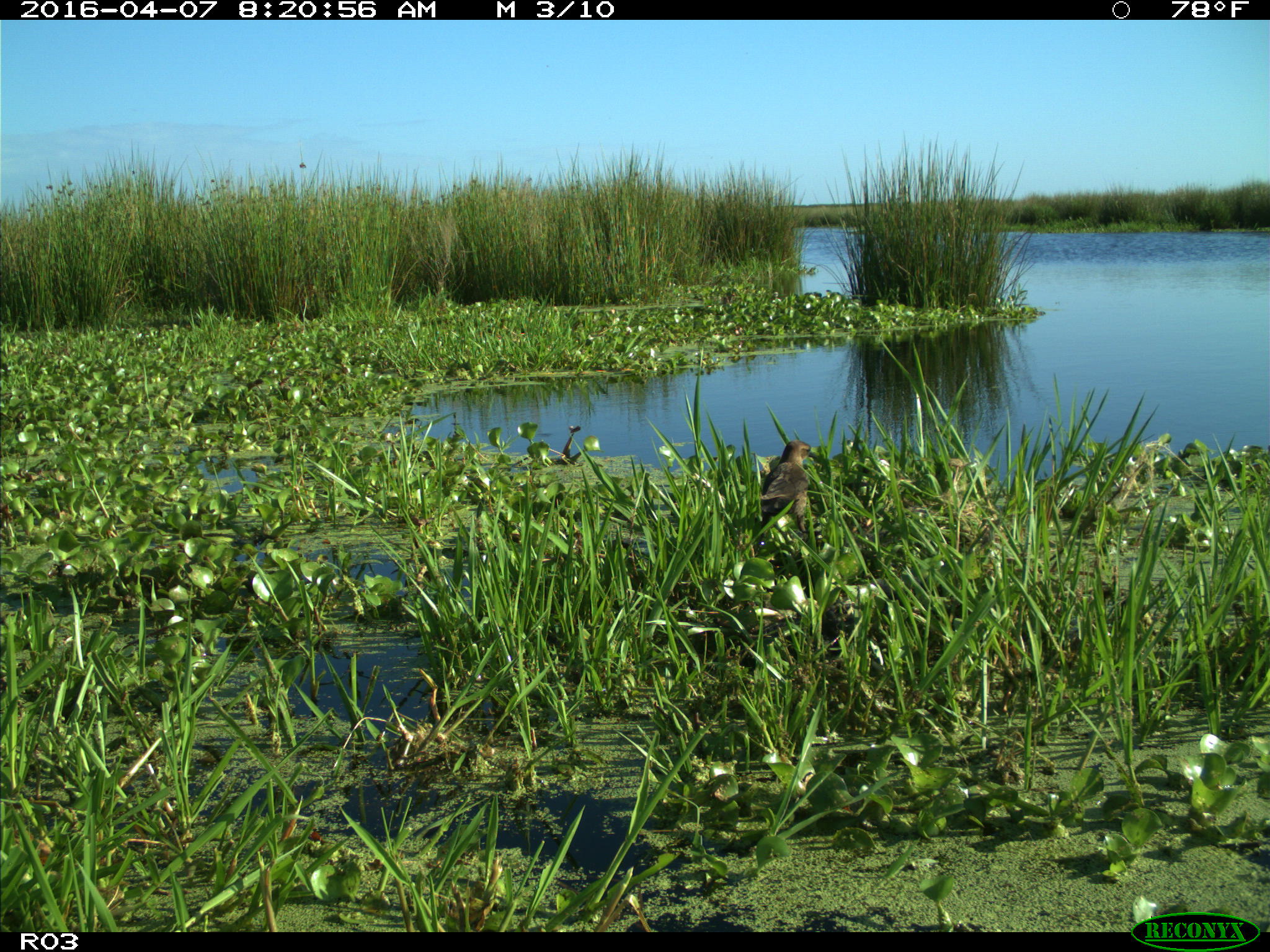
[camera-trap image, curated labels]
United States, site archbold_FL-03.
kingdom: Animalia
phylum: Chordata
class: Mammalia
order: Artiodactyla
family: Bovidae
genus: Bos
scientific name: Bos taurus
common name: domestic cow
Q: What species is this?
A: Bos taurus (domestic cow).